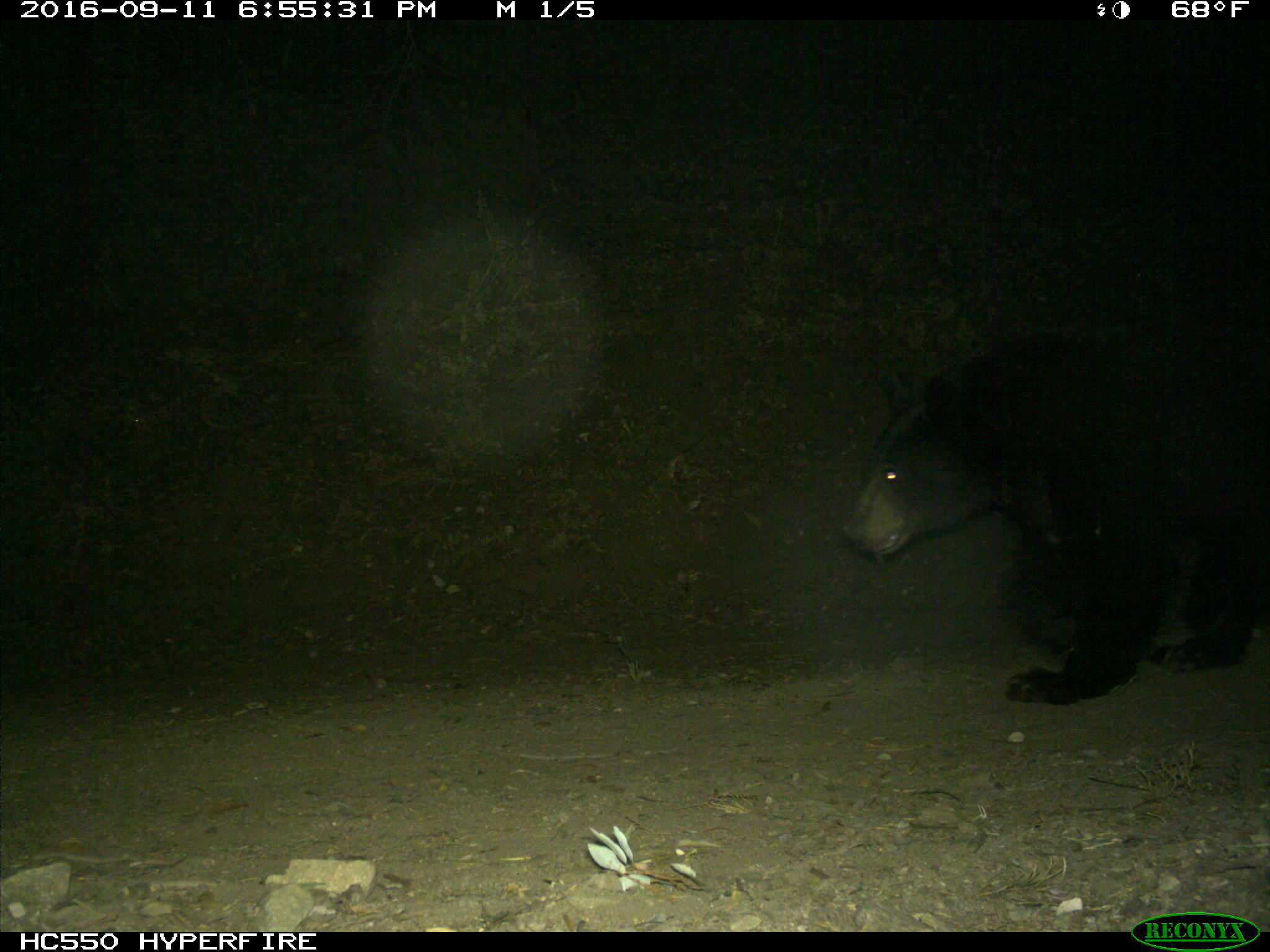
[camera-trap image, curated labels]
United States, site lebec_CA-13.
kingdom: Animalia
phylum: Chordata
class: Mammalia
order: Carnivora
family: Ursidae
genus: Ursus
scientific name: Ursus americanus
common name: american black bear